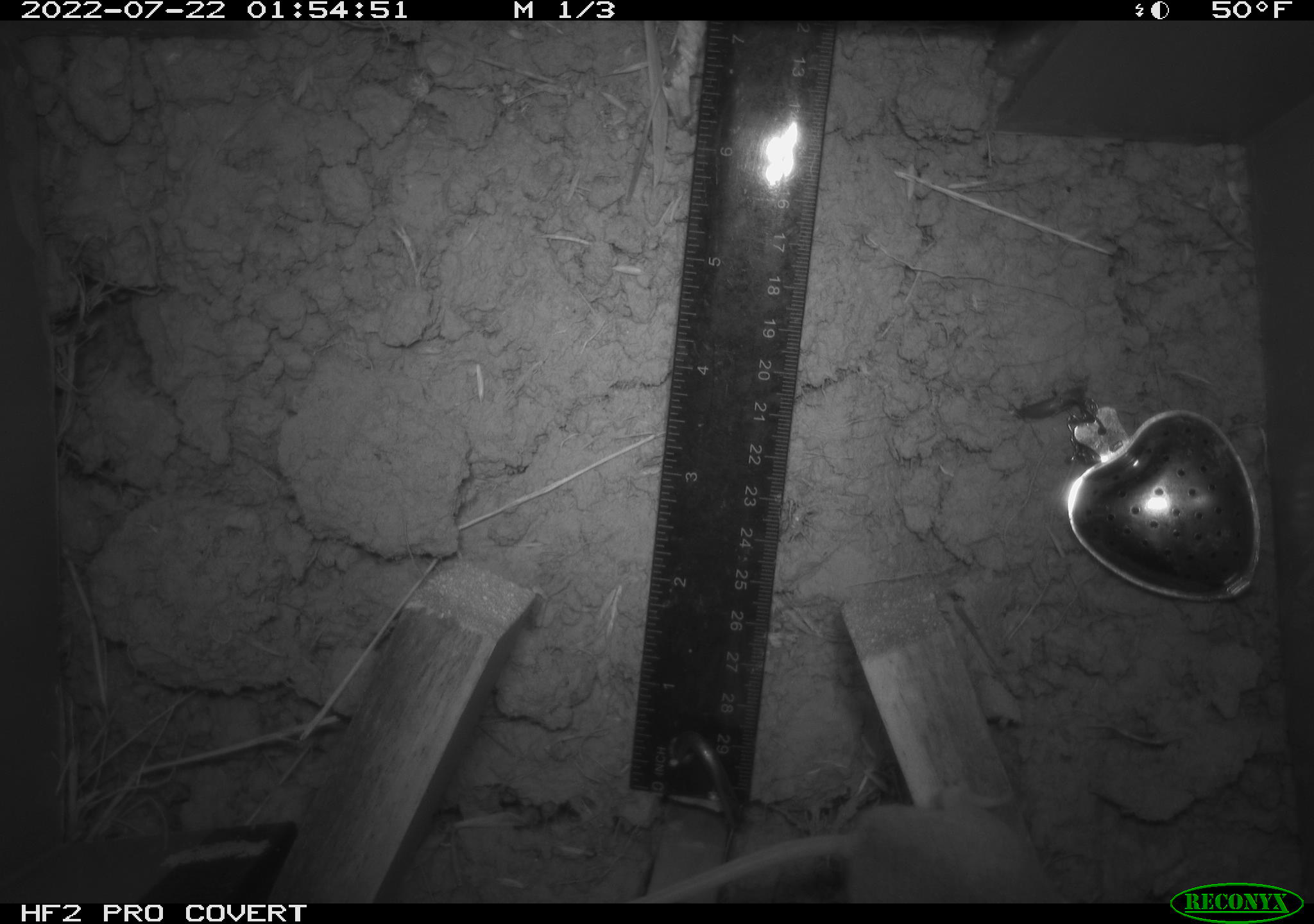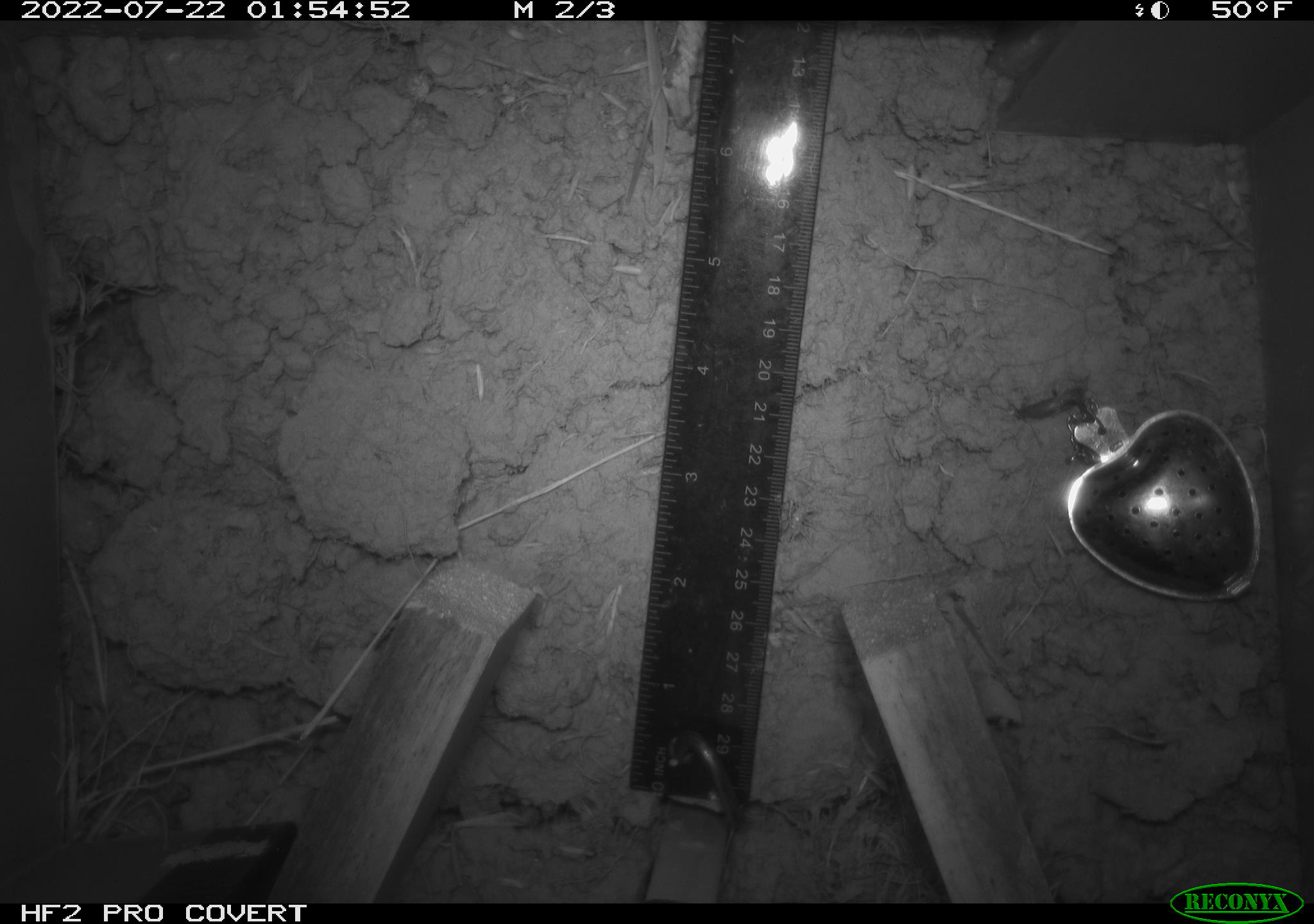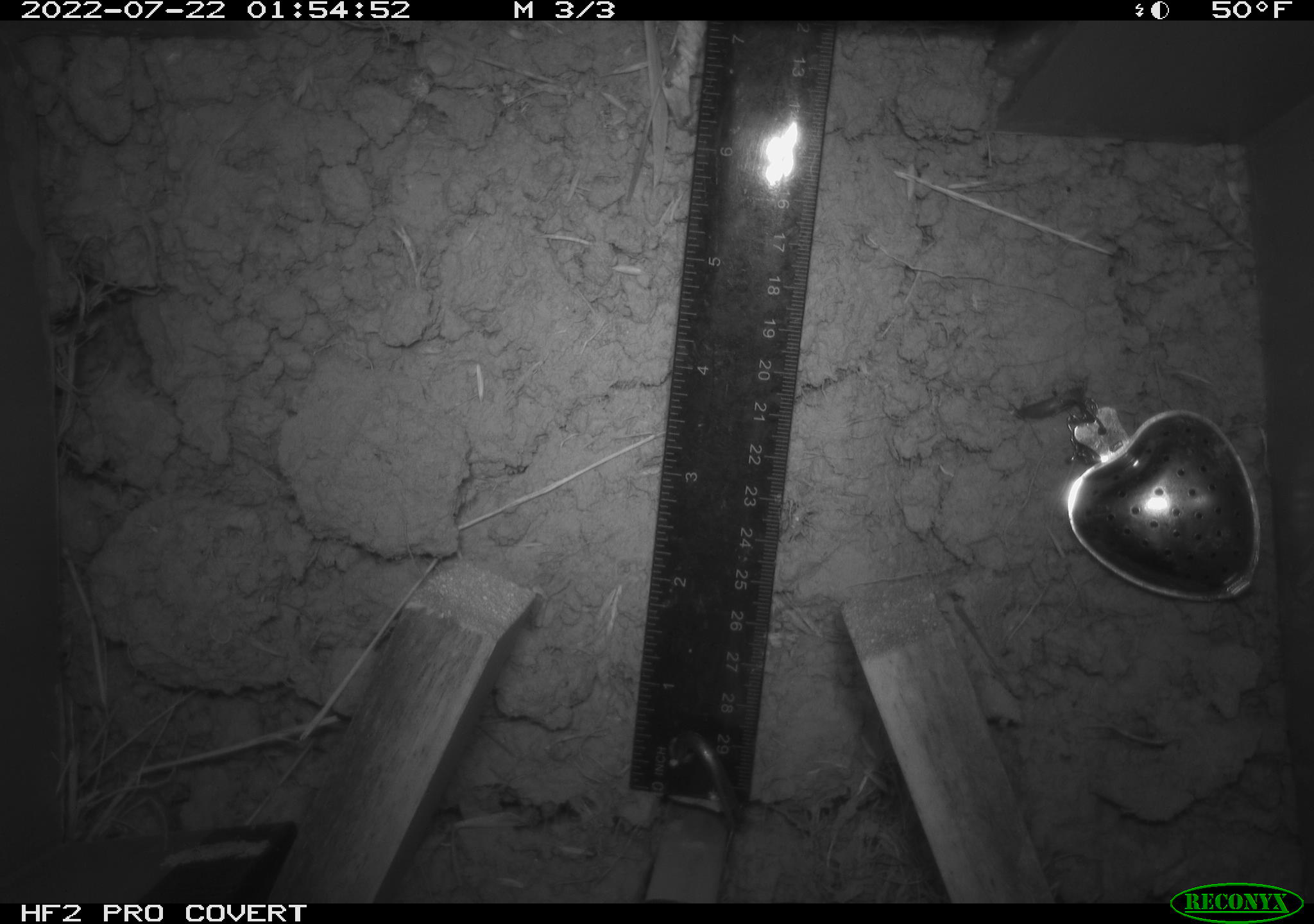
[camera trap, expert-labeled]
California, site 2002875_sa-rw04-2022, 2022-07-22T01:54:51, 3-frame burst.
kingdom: Animalia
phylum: Chordata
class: Mammalia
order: Rodentia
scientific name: Rodentia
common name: mouse species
Mouse species (Rodentia).